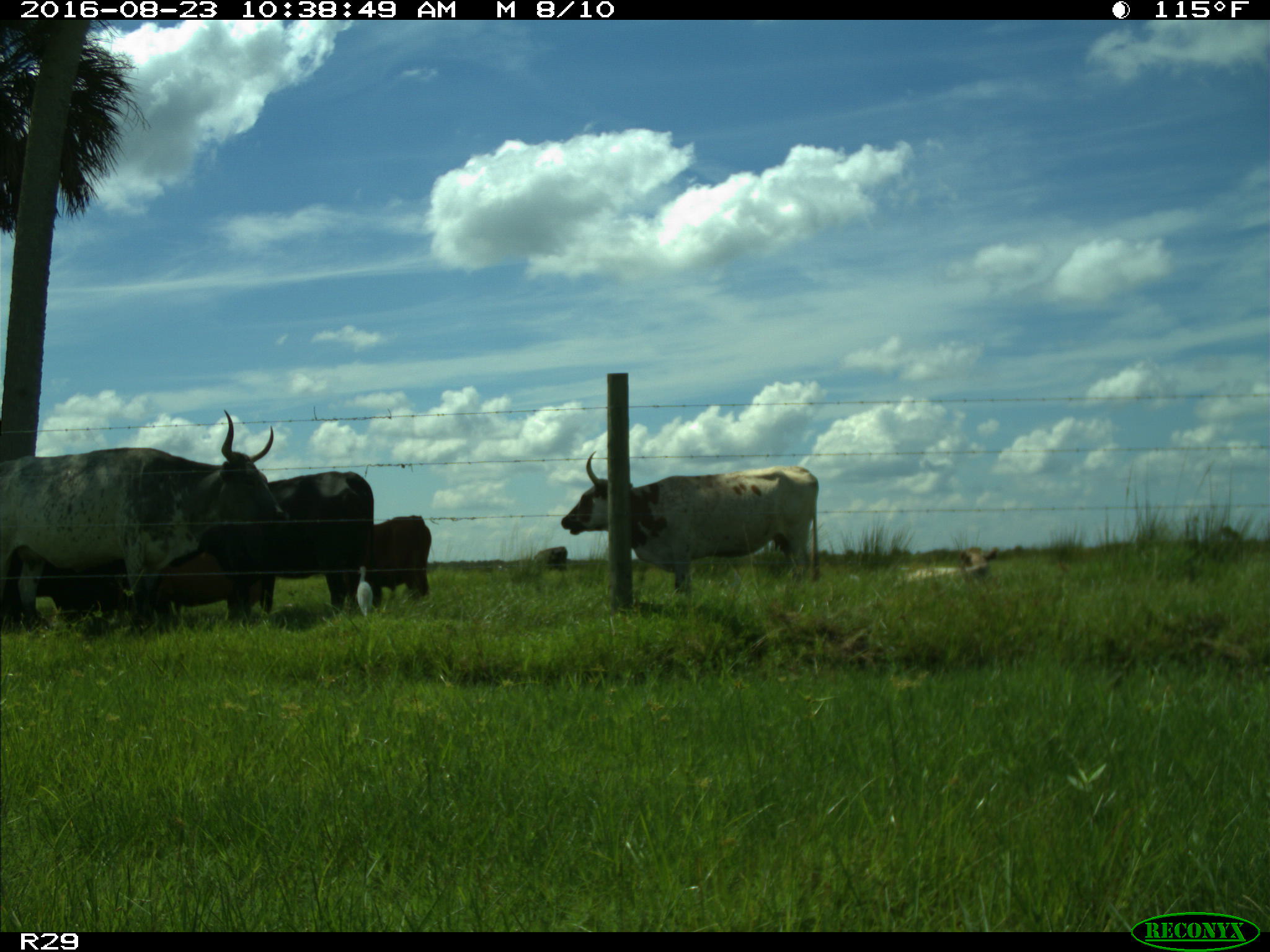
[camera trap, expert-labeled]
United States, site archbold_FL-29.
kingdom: Animalia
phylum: Chordata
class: Mammalia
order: Artiodactyla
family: Bovidae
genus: Bos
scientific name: Bos taurus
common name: domestic cow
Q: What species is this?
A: Bos taurus (domestic cow).